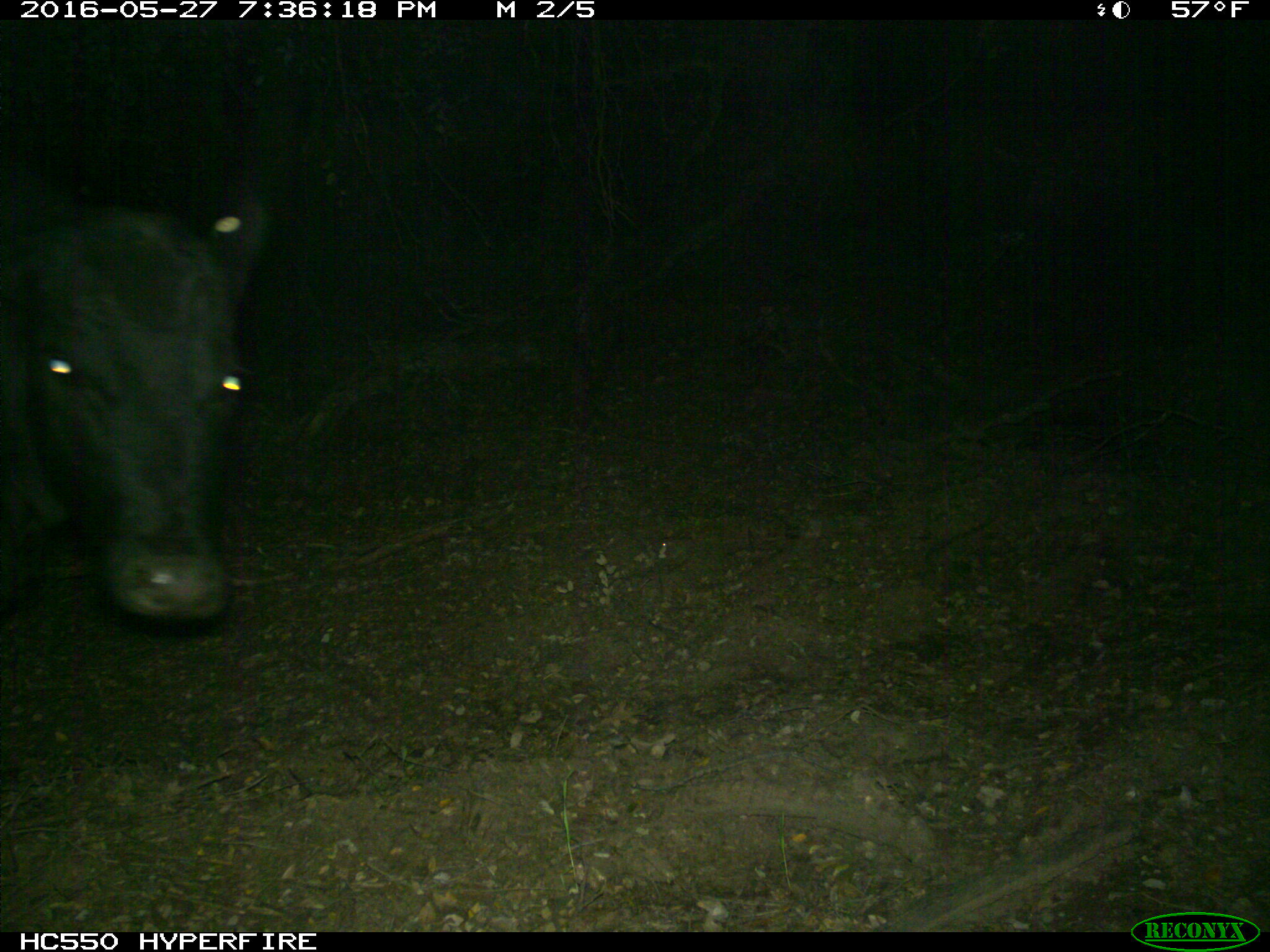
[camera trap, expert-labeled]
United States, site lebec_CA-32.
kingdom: Animalia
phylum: Chordata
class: Mammalia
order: Artiodactyla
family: Bovidae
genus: Bos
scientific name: Bos taurus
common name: domestic cow